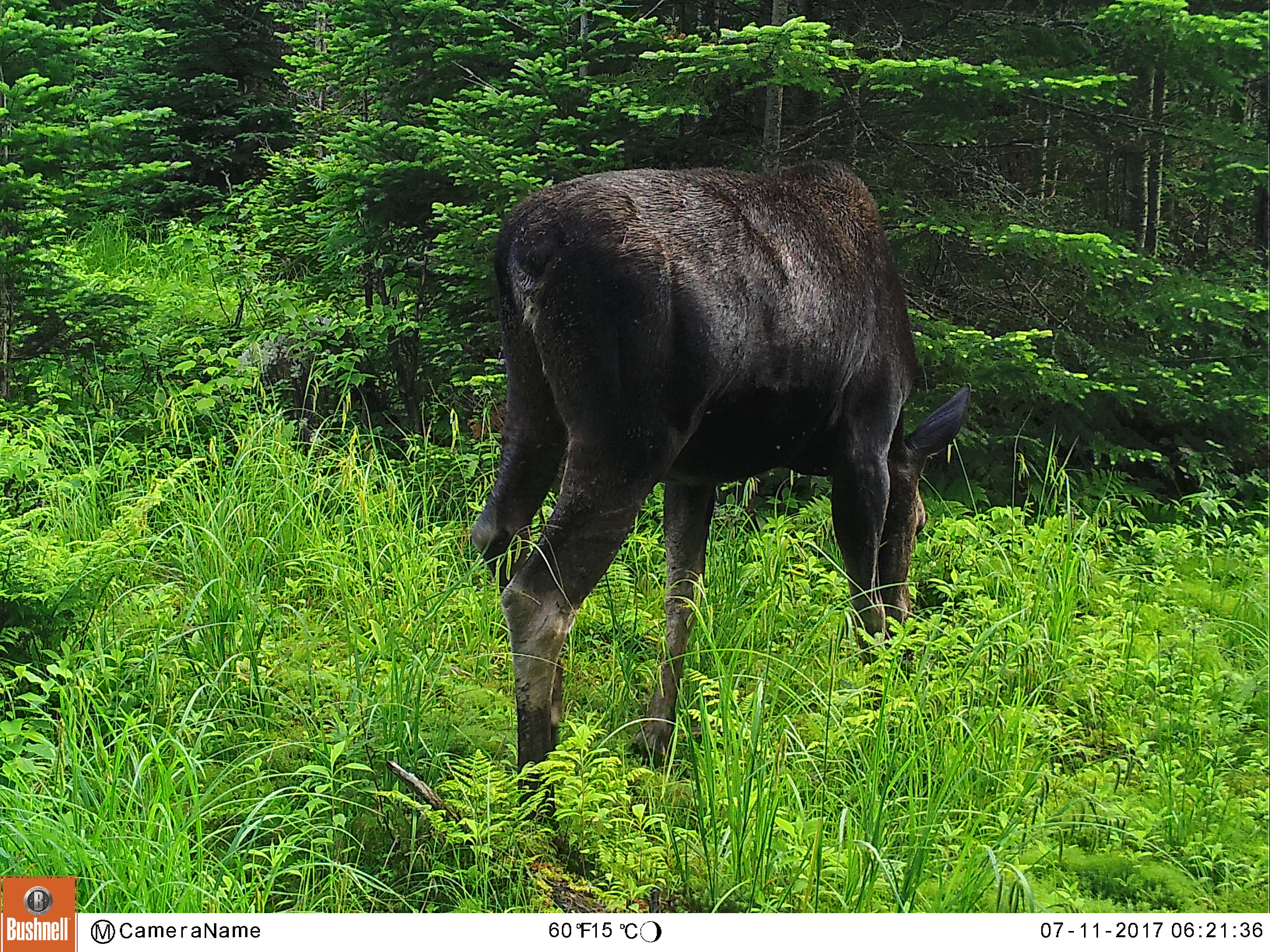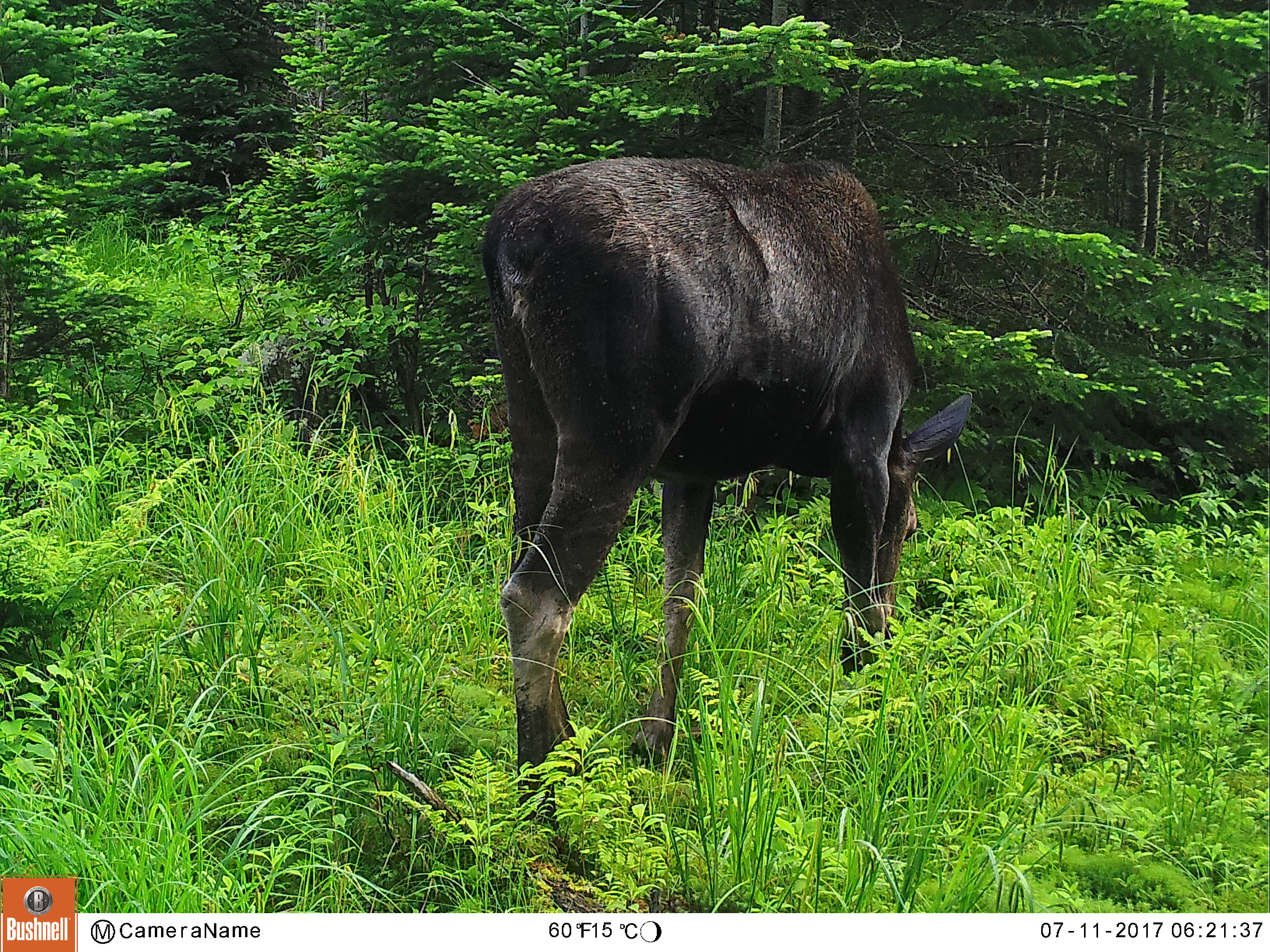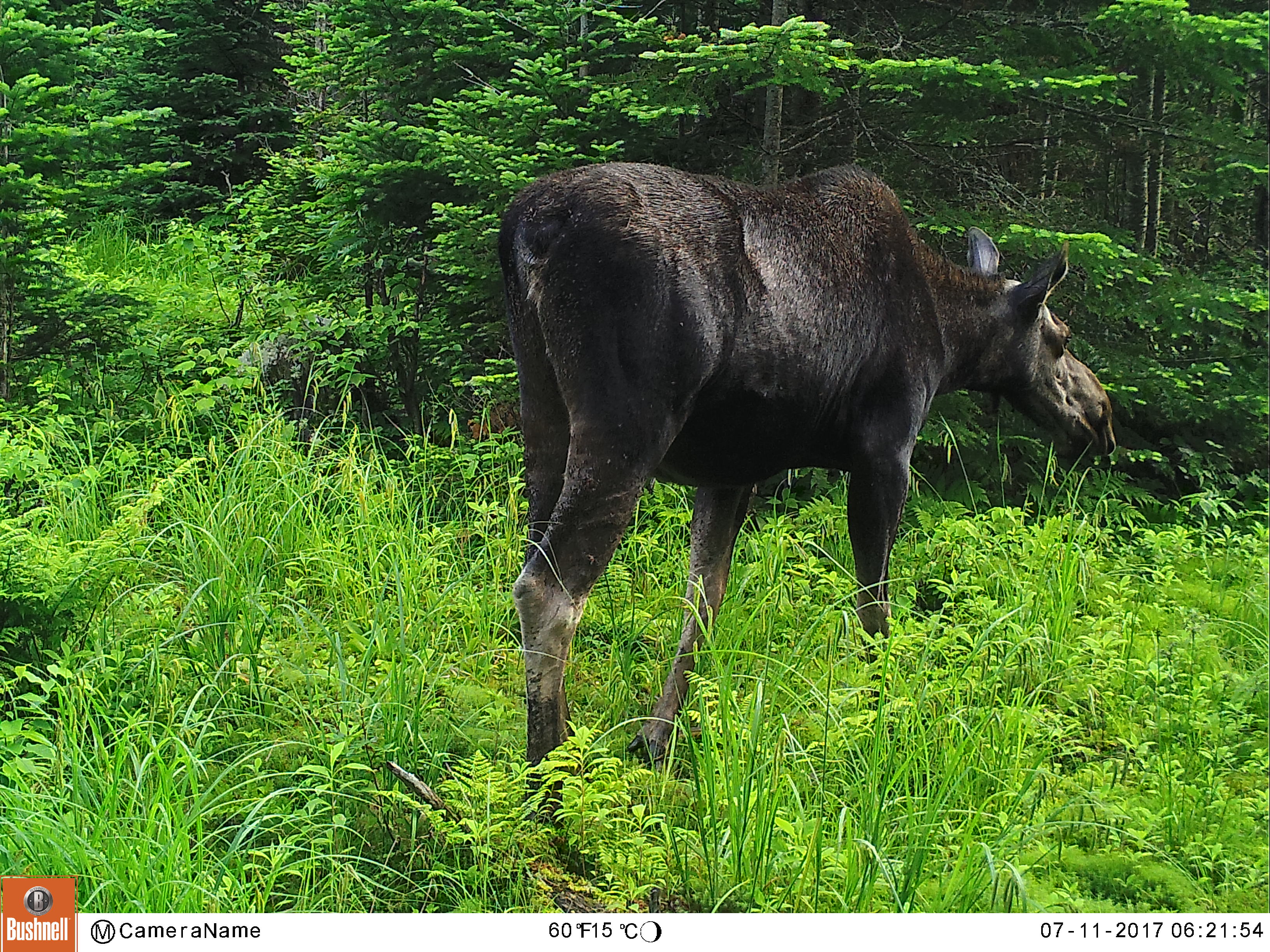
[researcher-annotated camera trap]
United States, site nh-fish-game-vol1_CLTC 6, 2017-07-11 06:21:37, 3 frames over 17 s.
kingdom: Animalia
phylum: Chordata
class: Mammalia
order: Artiodactyla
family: Cervidae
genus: Alces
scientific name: Alces alces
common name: moose